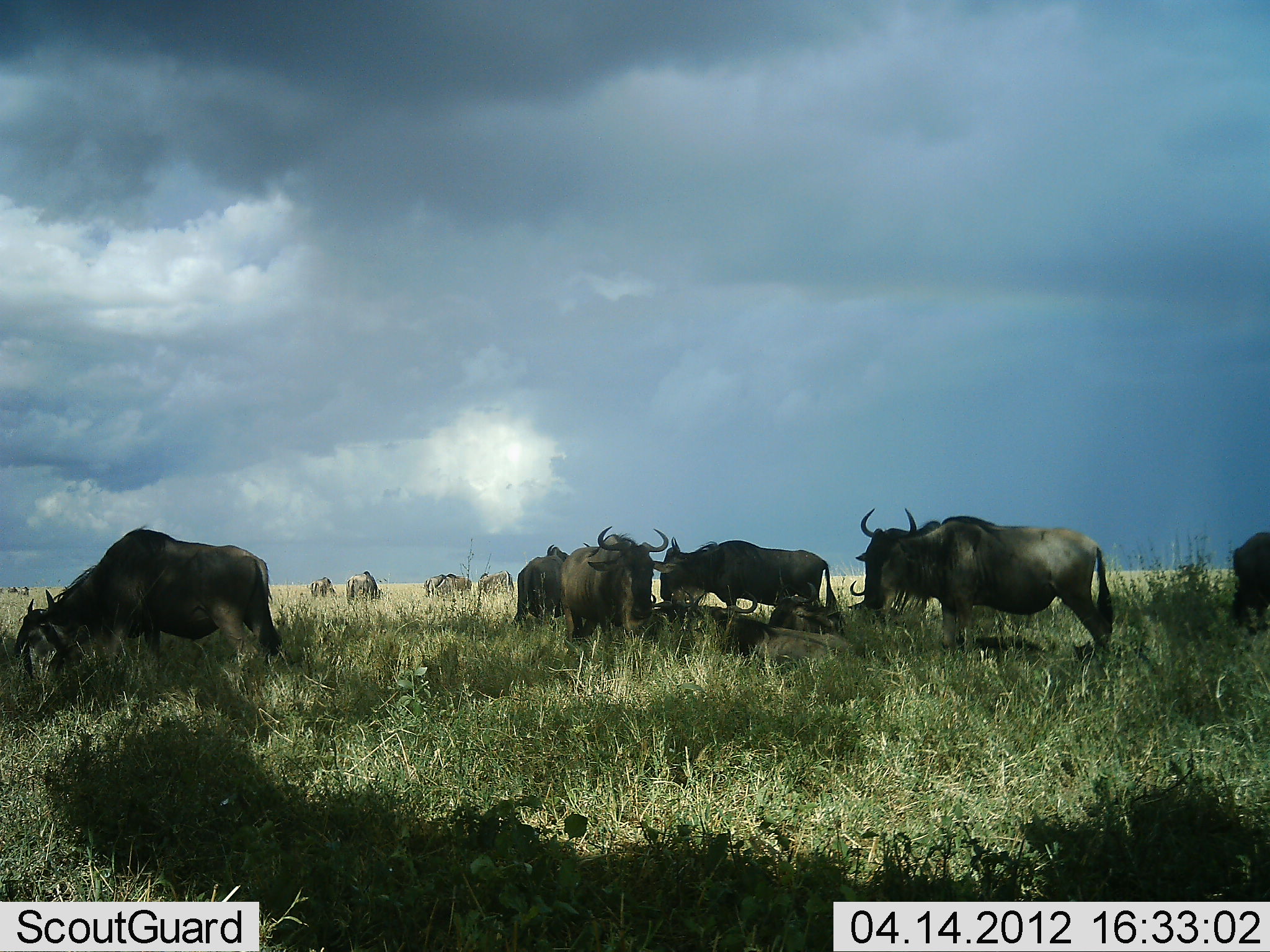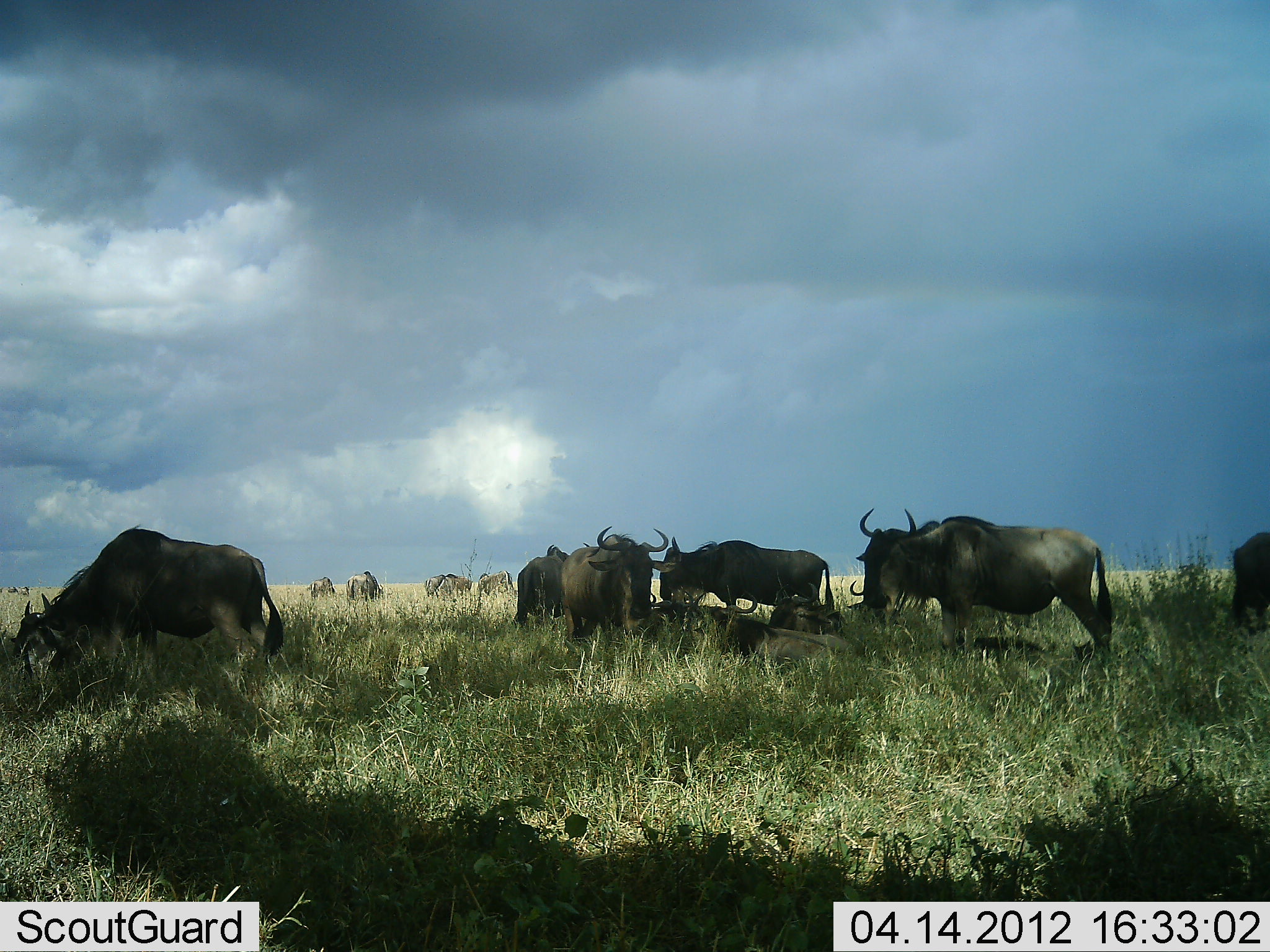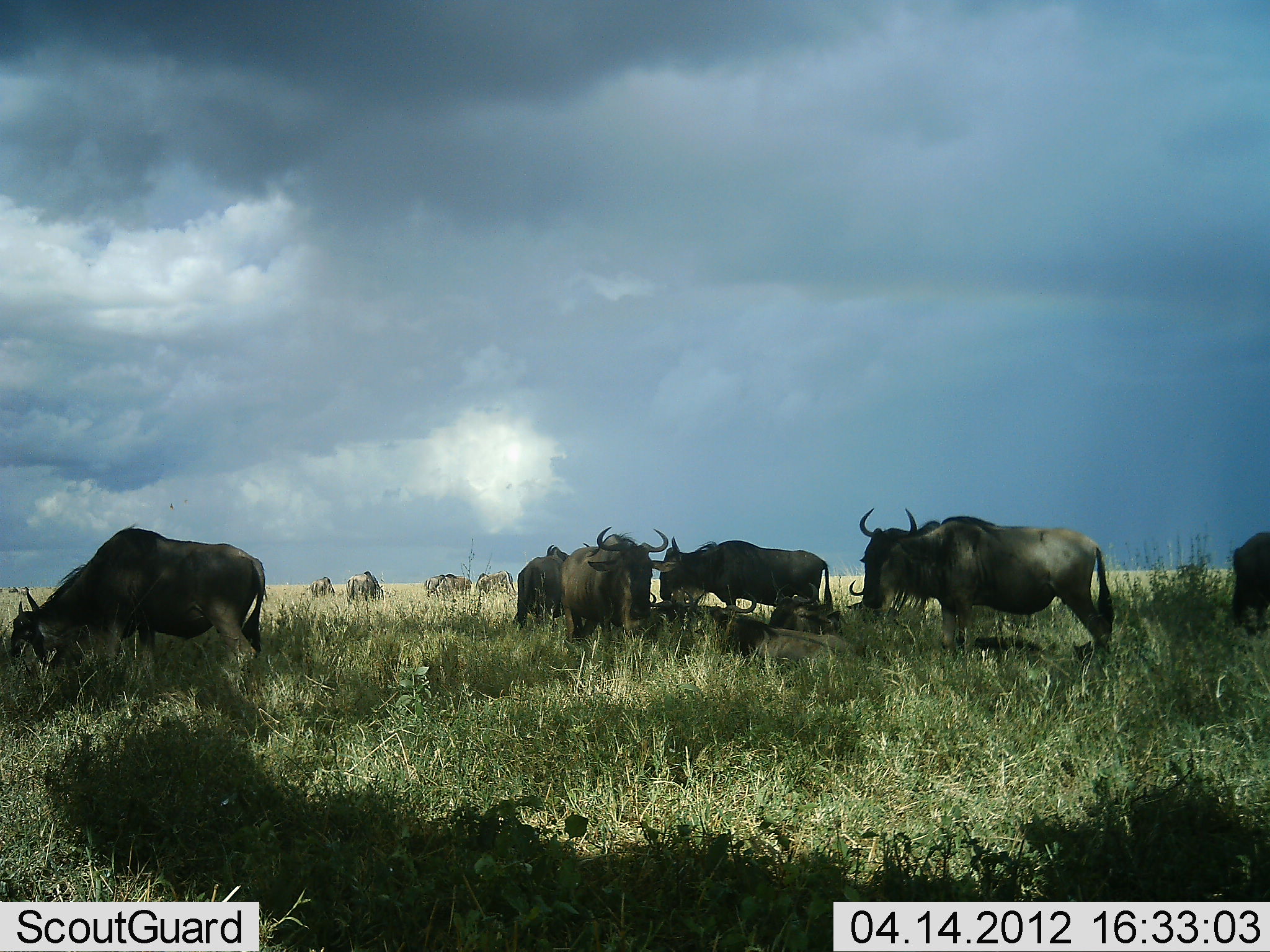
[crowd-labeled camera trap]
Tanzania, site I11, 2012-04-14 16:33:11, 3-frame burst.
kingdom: Animalia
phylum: Chordata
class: Mammalia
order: Artiodactyla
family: Bovidae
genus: Connochaetes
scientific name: Connochaetes taurinus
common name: blue wildebeest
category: wildebeest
Wildebeest (blue wildebeest) (Connochaetes taurinus), count 11-50. Behavior (volunteer vote fractions): standing 81%, resting 62%, moving 6%, interacting 0%. Young present (vote fraction): 0%. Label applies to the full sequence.